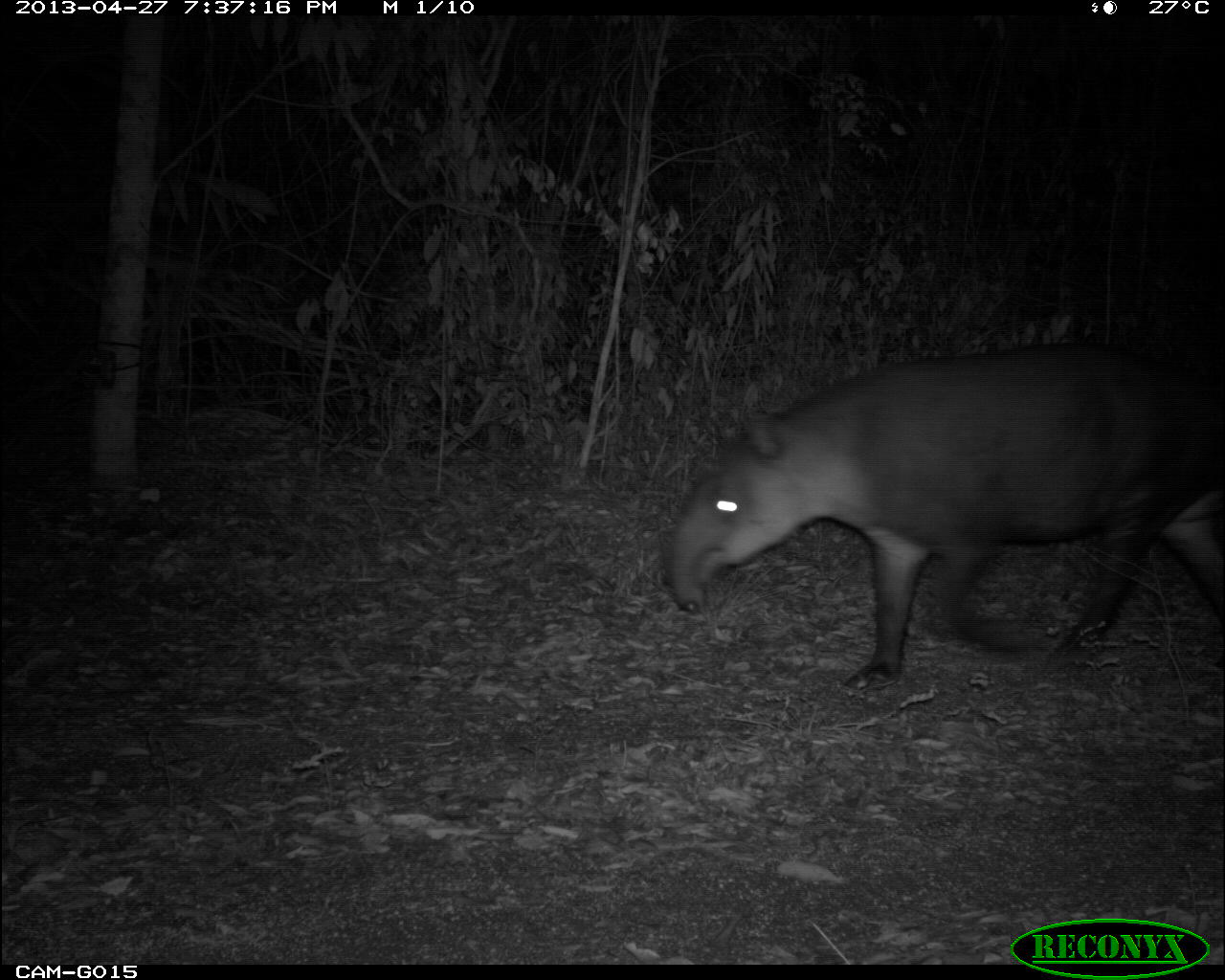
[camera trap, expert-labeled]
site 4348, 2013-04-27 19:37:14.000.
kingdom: Animalia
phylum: Chordata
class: Mammalia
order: Perissodactyla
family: Tapiridae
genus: Tapirus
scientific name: Tapirus bairdii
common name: baird's tapir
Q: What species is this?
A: Tapirus bairdii (baird's tapir).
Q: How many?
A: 1.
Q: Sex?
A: Male.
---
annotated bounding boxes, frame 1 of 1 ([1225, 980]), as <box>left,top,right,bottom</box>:
tapirus bairdii: <box>655,341,1219,694</box>